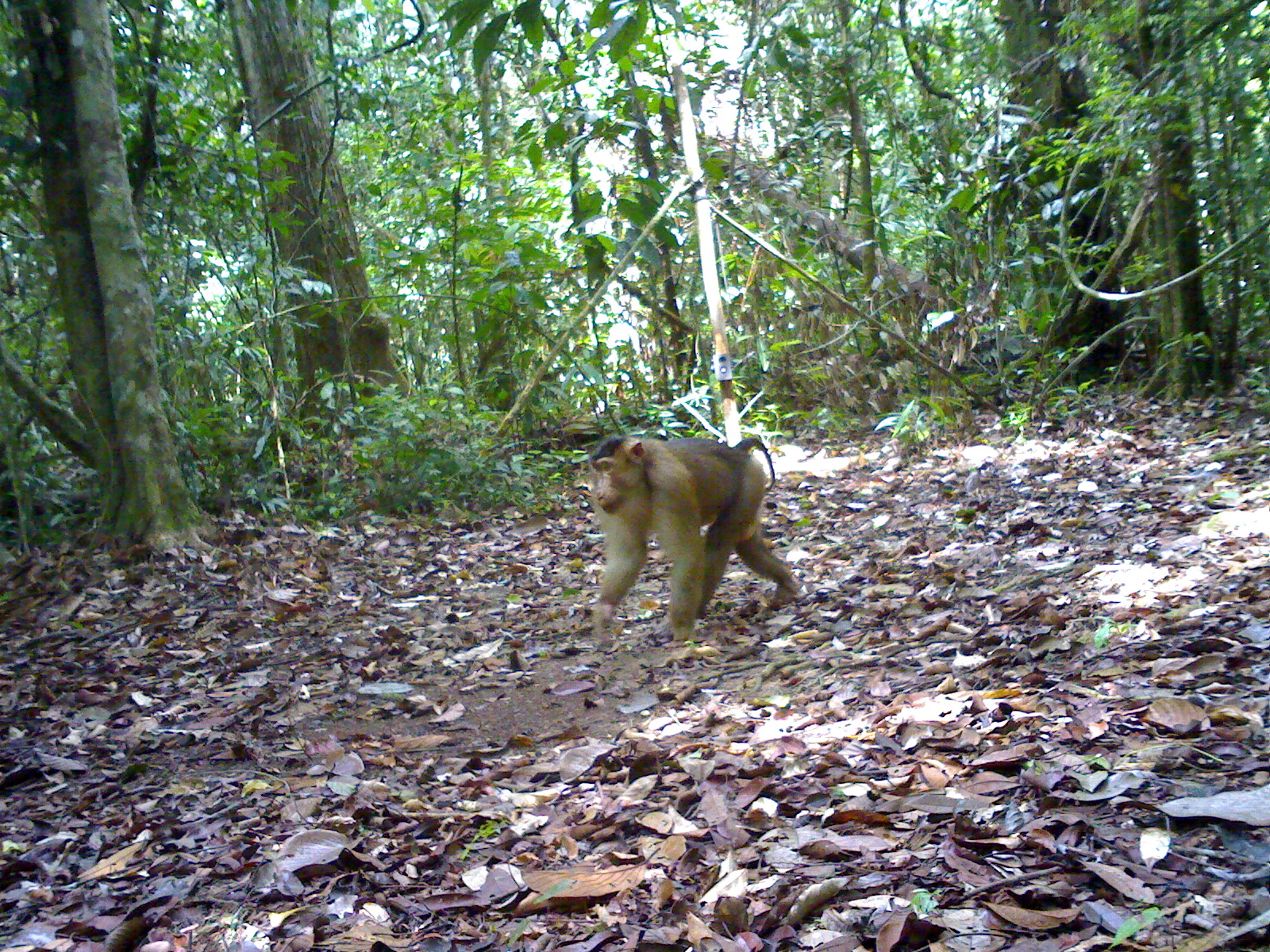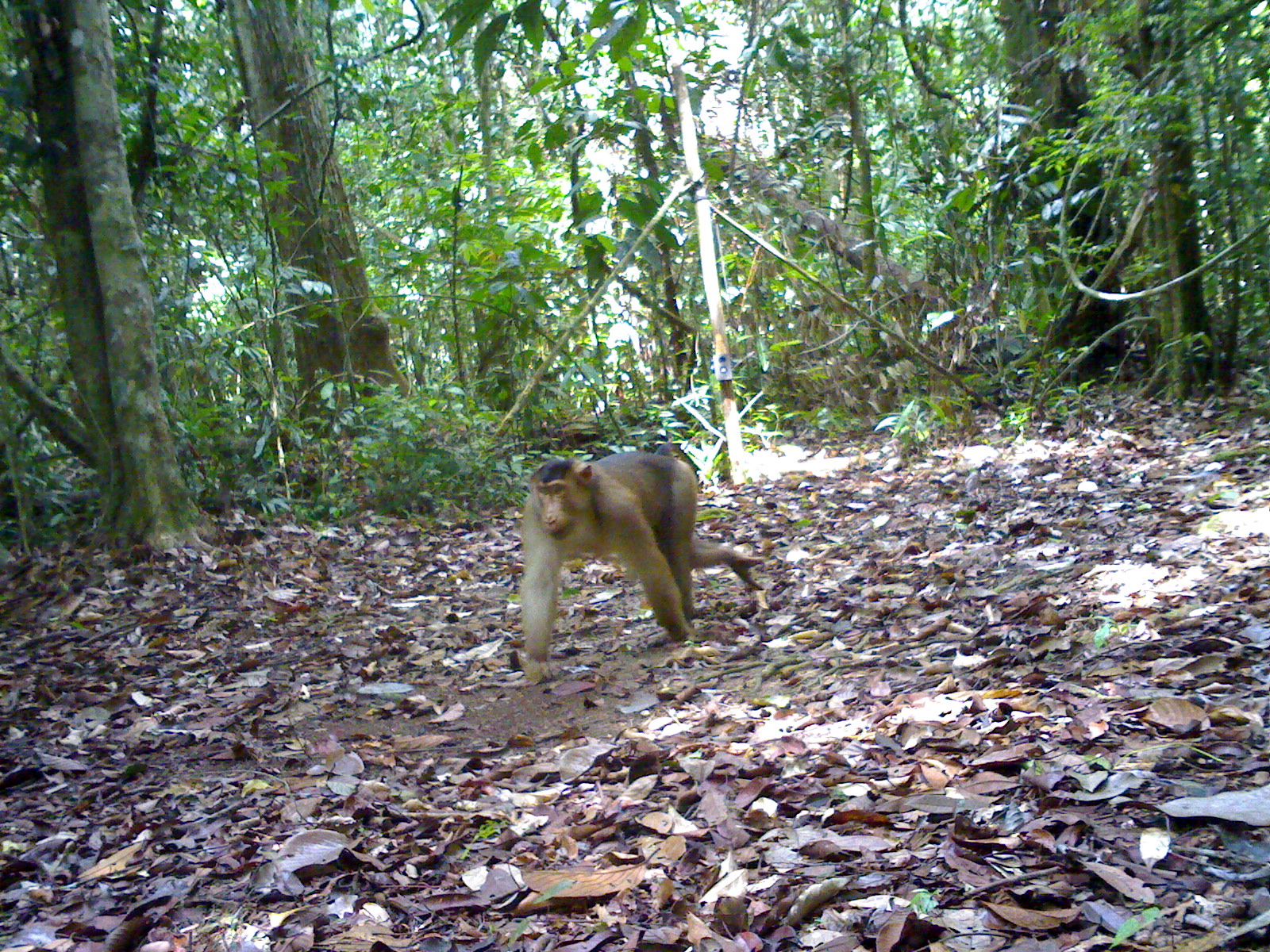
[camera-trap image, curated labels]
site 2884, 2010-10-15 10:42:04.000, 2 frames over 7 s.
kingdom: Animalia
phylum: Chordata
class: Mammalia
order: Primates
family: Cercopithecidae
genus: Macaca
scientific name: Macaca nemestrina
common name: southern pig-tailed macaque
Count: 1.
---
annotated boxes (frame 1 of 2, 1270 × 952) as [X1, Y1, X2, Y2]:
macaca nemestrina: [578, 428, 802, 653]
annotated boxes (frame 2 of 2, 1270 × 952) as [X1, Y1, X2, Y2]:
macaca nemestrina: [518, 440, 764, 685]